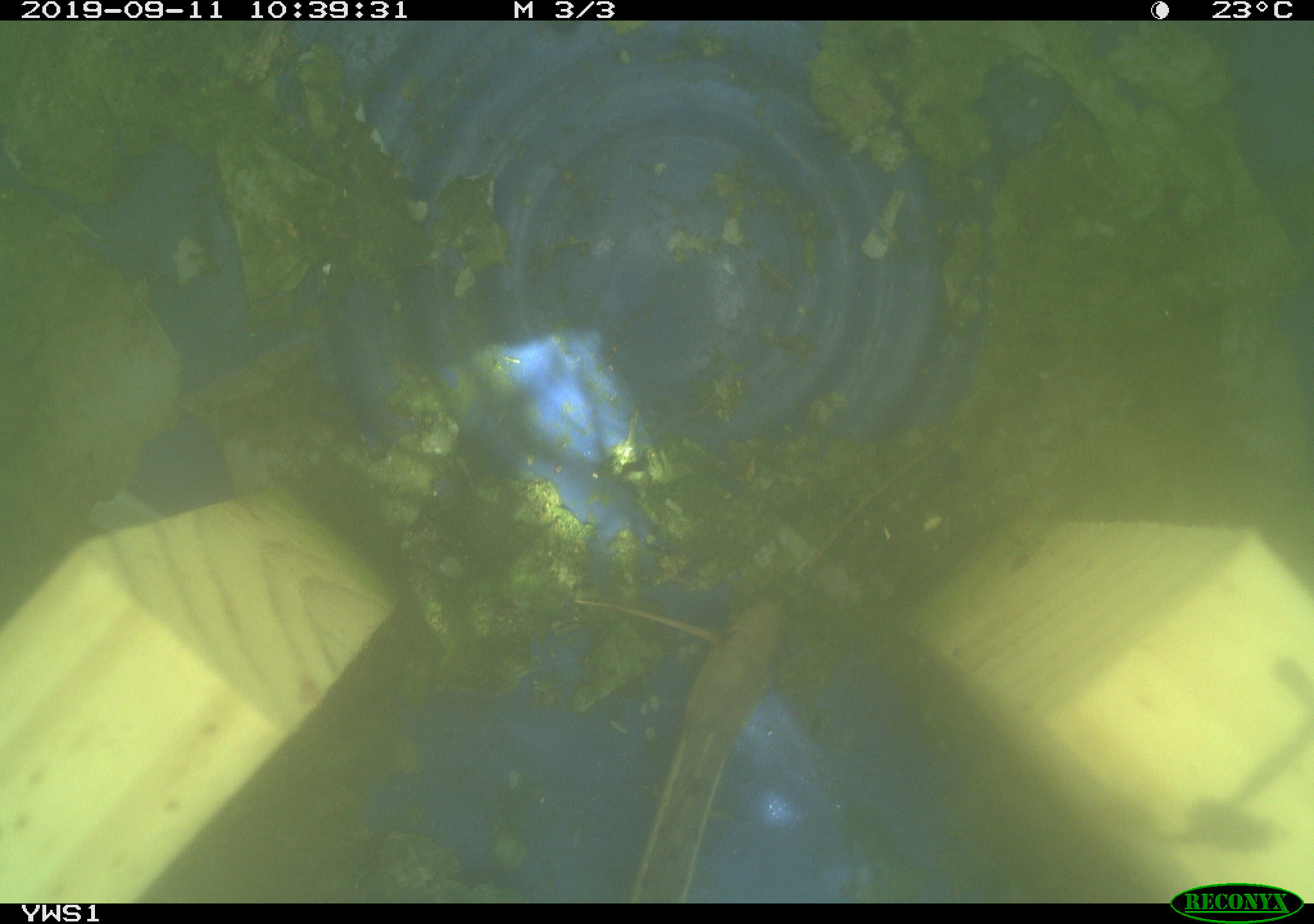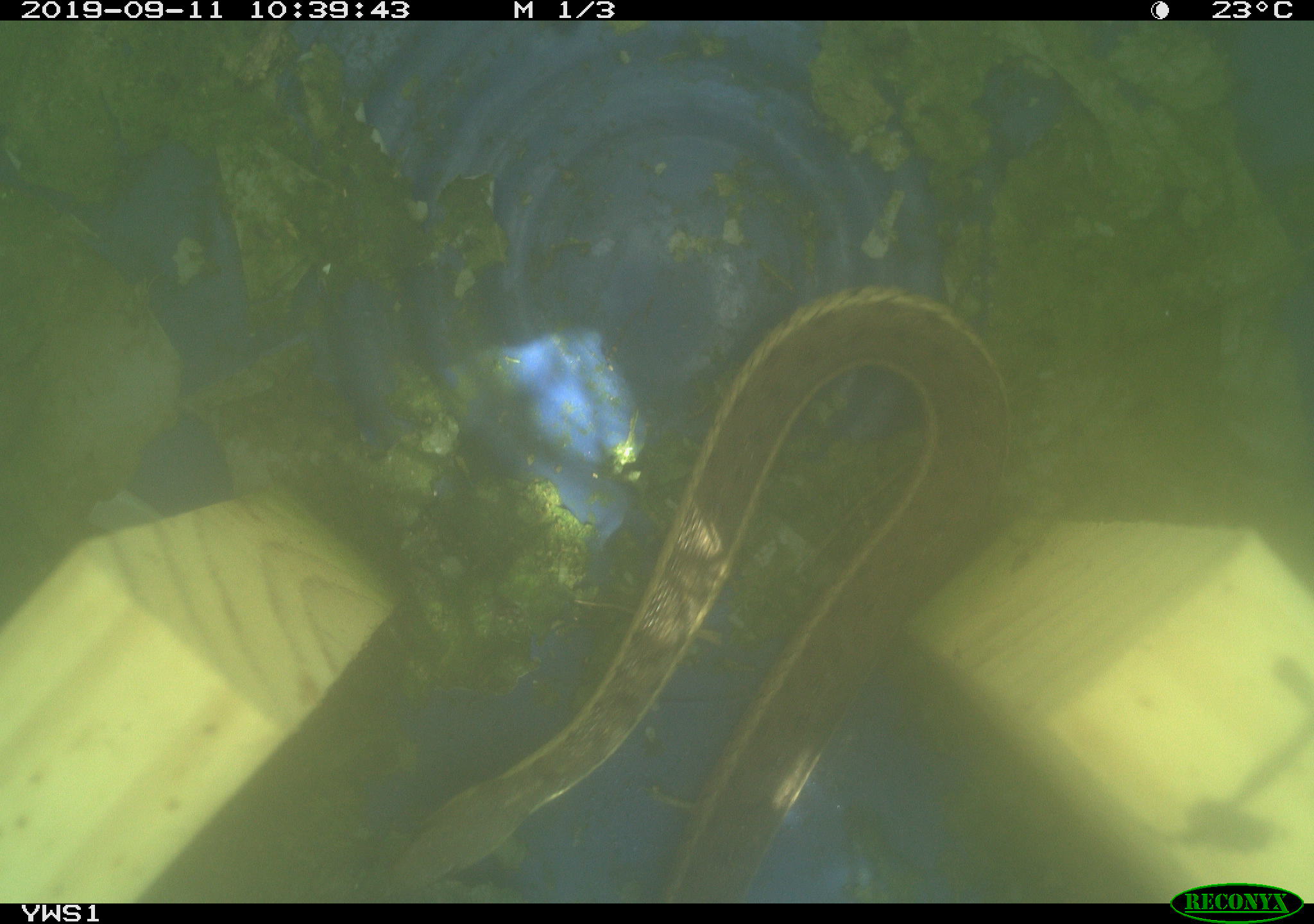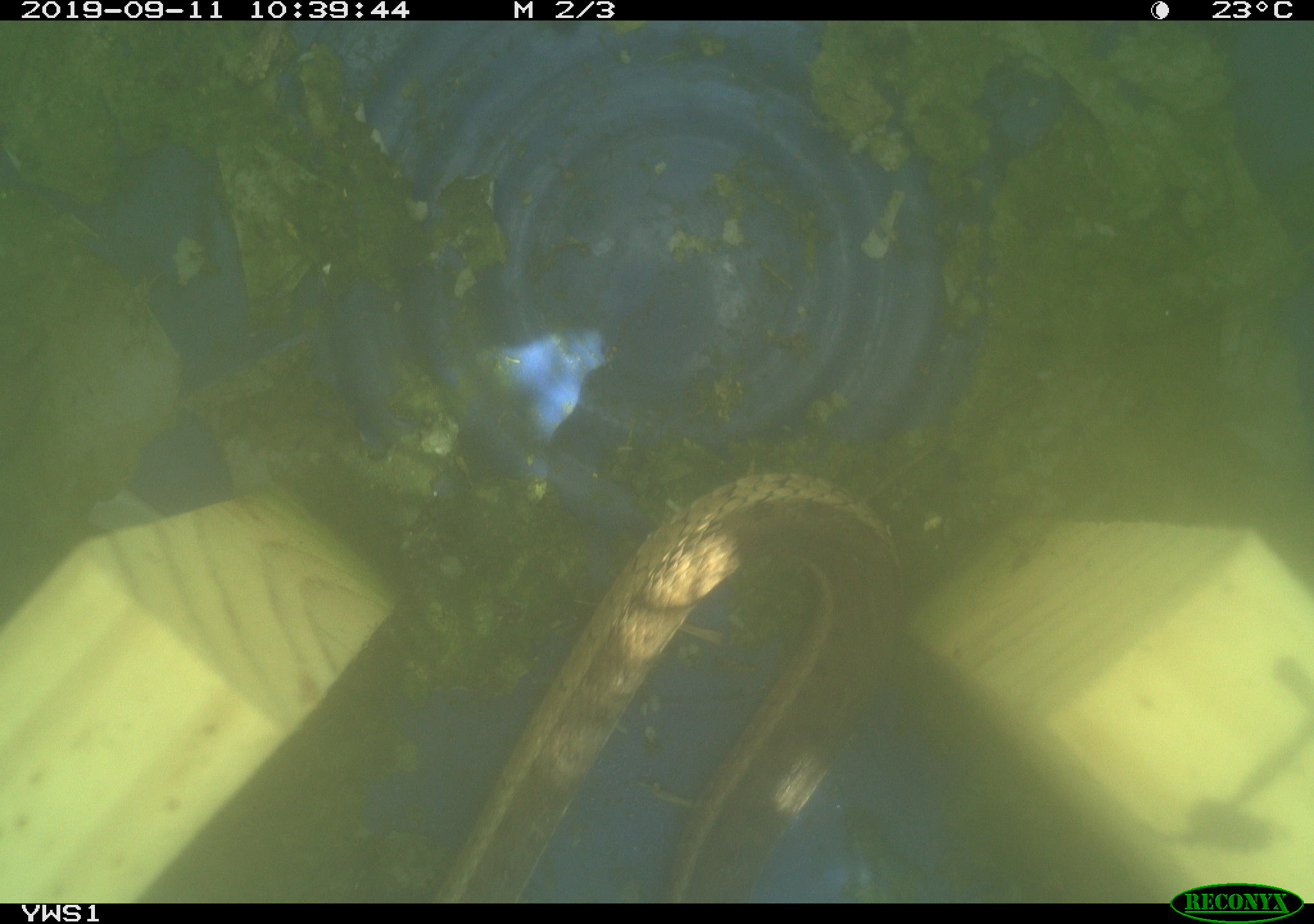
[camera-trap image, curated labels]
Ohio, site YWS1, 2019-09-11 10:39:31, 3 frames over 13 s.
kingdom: Animalia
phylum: Chordata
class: Reptilia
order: Squamata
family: Colubridae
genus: Thamnophis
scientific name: Thamnophis sirtalis sirtalis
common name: eastern gartersnake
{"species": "eastern gartersnake (Thamnophis sirtalis sirtalis)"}